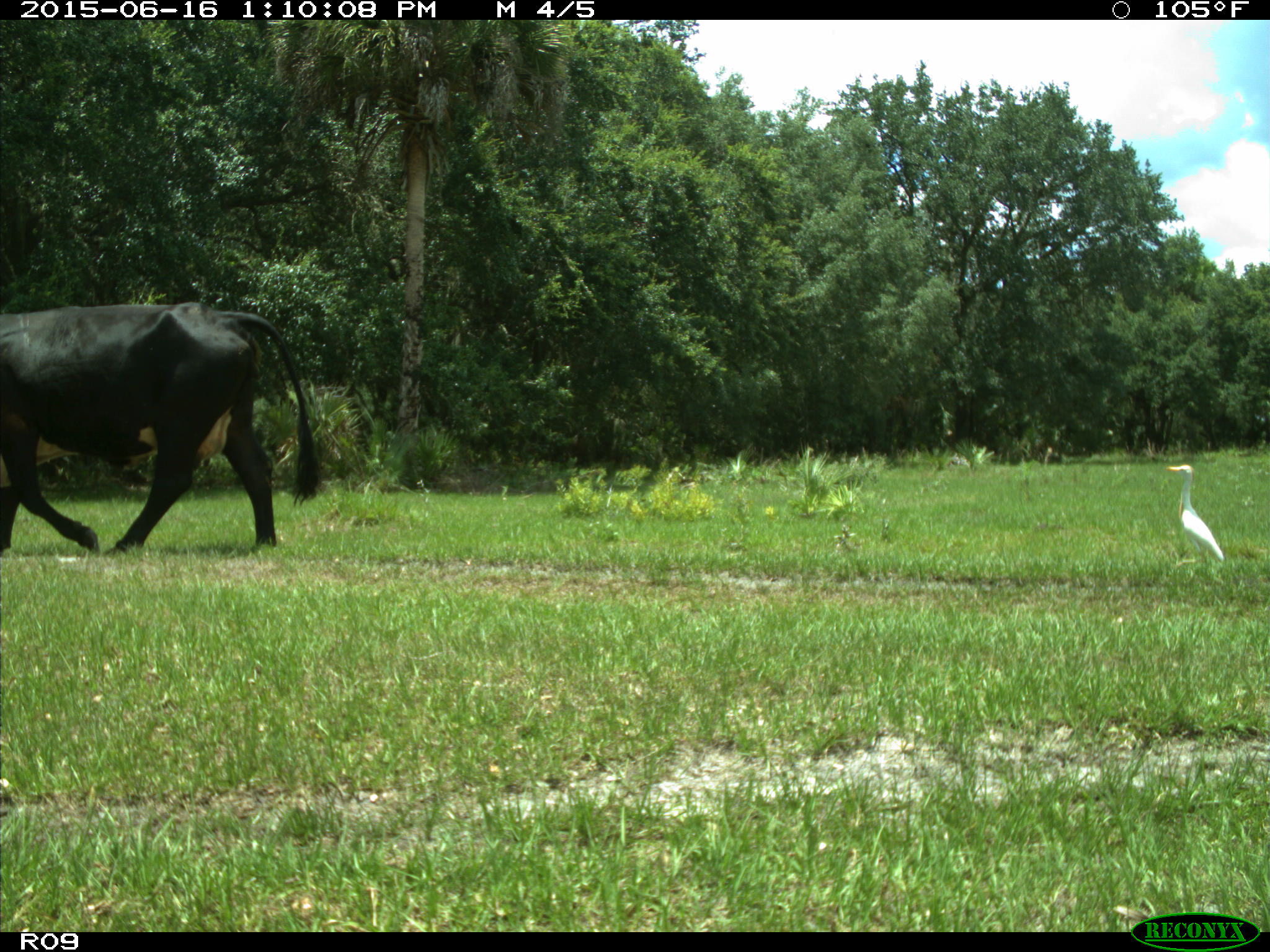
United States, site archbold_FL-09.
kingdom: Animalia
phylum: Chordata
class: Mammalia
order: Artiodactyla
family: Bovidae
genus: Bos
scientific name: Bos taurus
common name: domestic cow